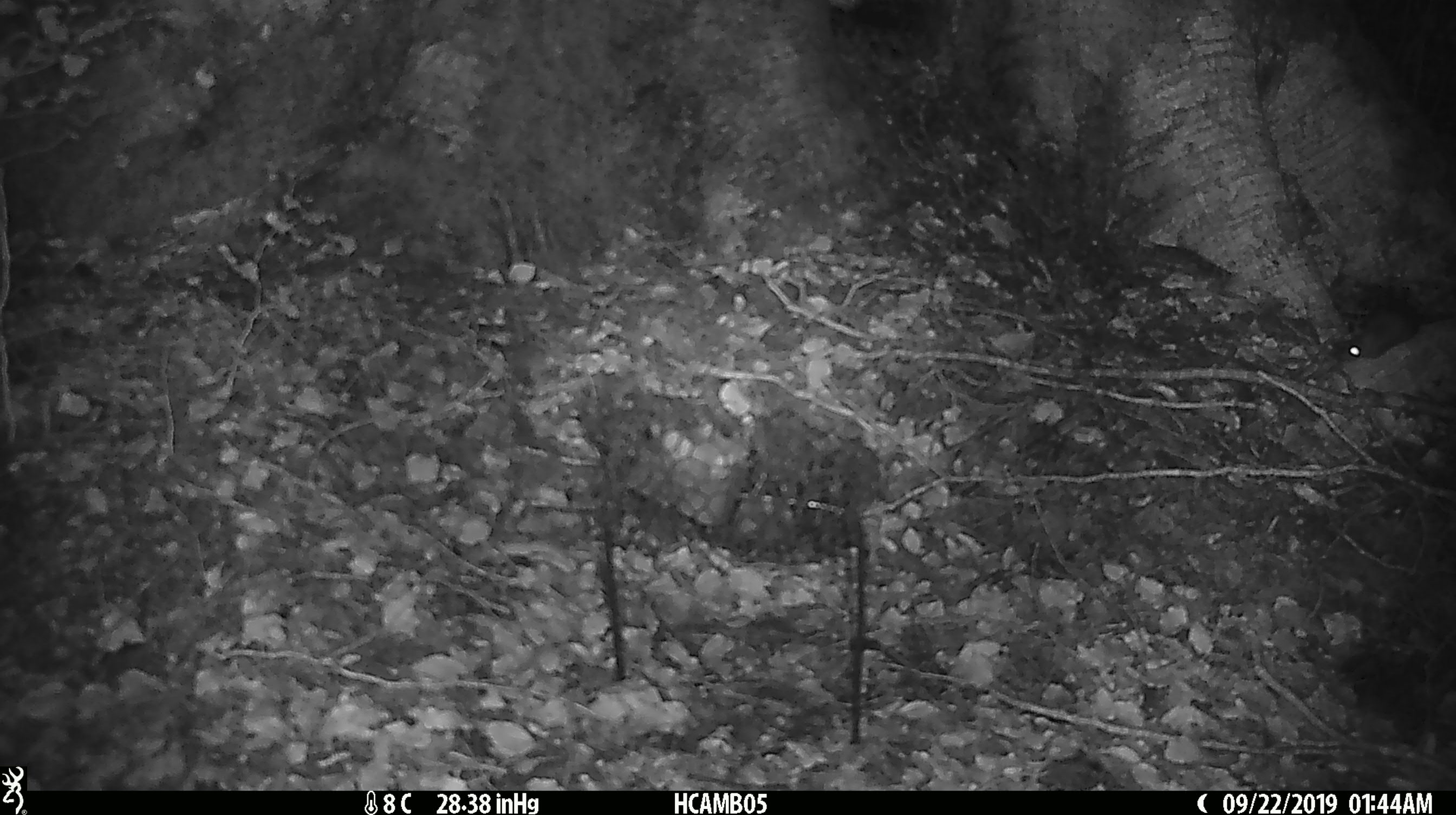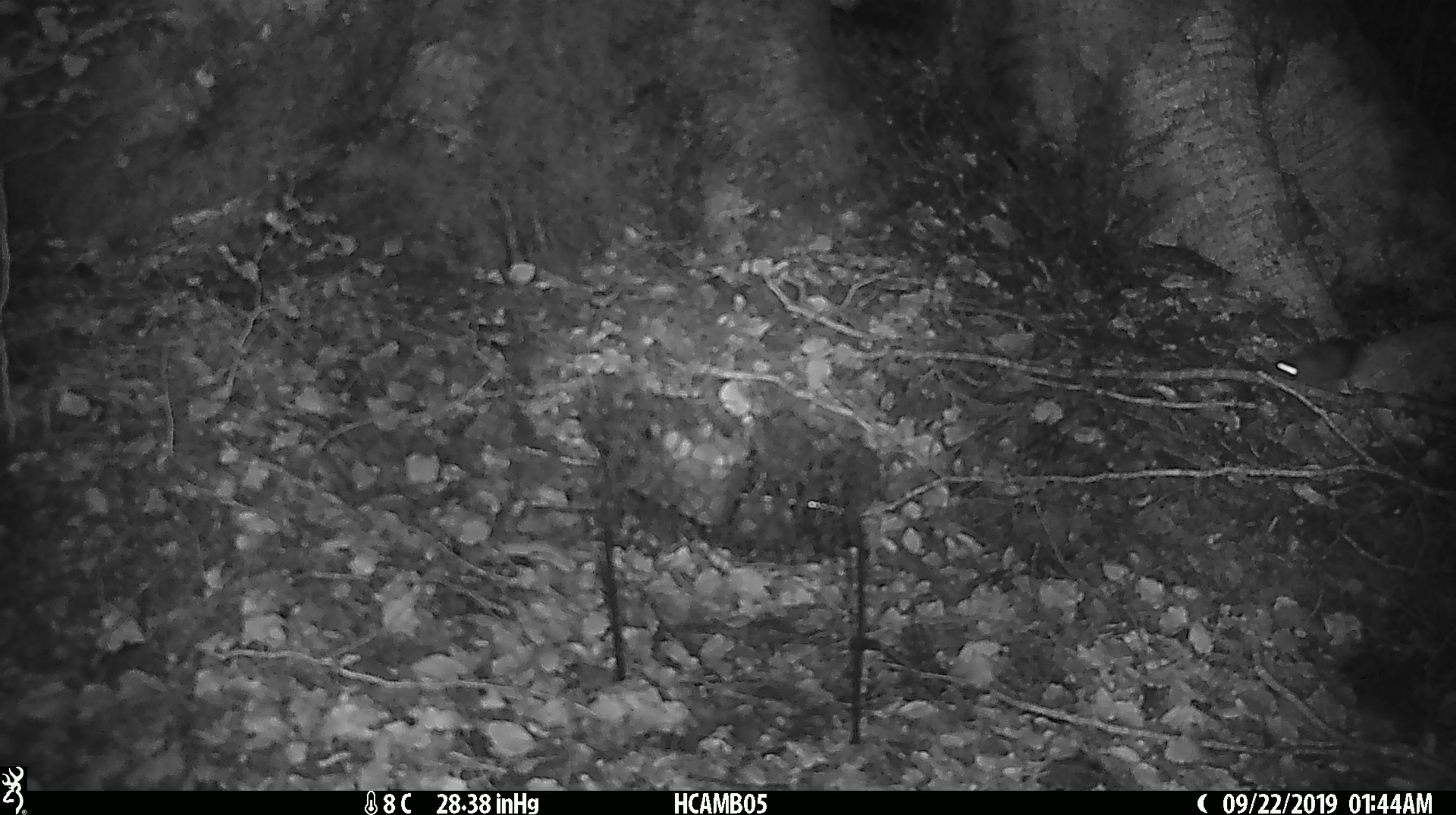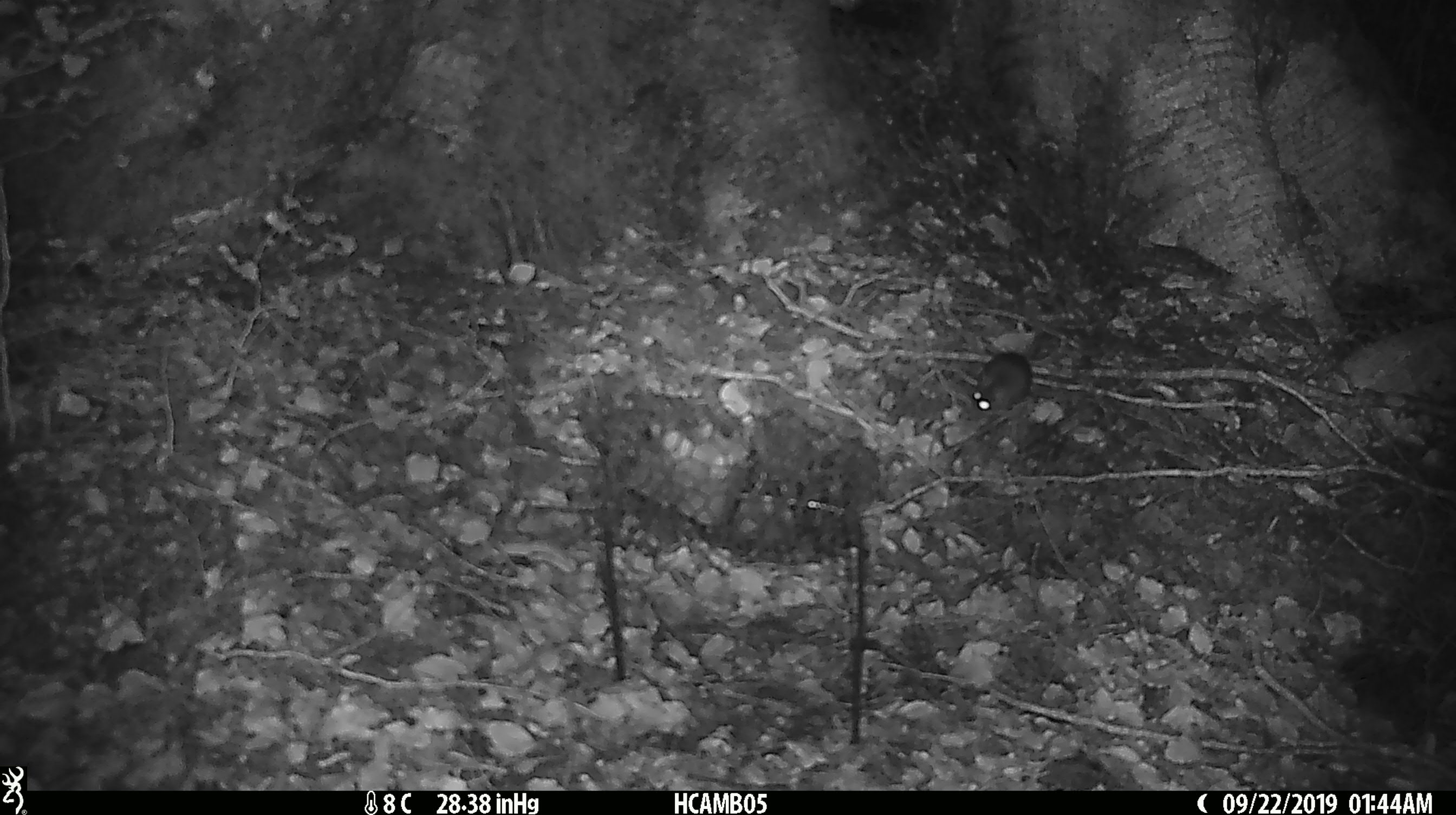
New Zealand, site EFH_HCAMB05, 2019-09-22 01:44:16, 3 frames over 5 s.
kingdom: Animalia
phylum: Chordata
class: Mammalia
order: Rodentia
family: Muridae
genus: Mus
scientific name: Mus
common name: mouse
Mouse (Mus).